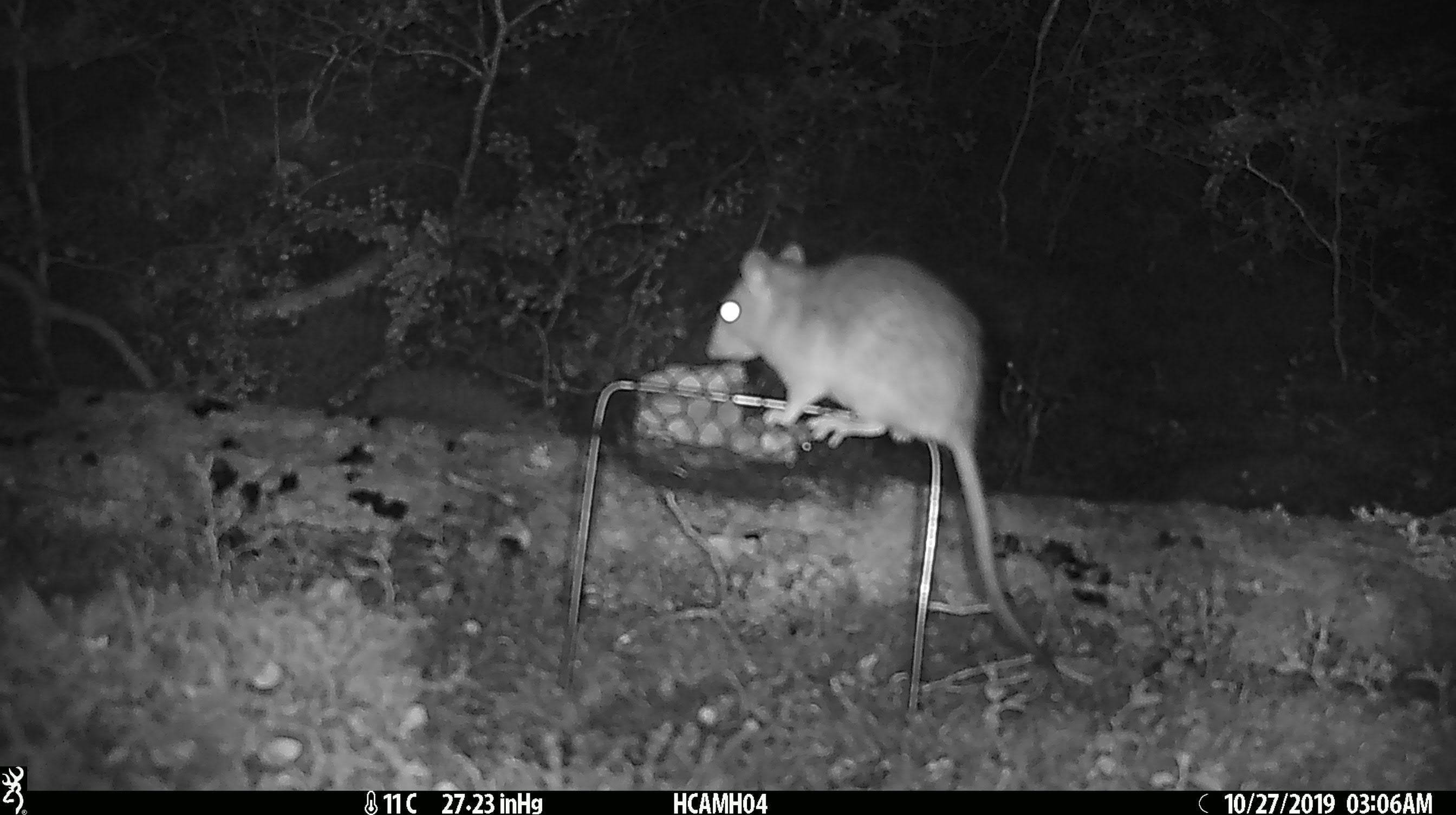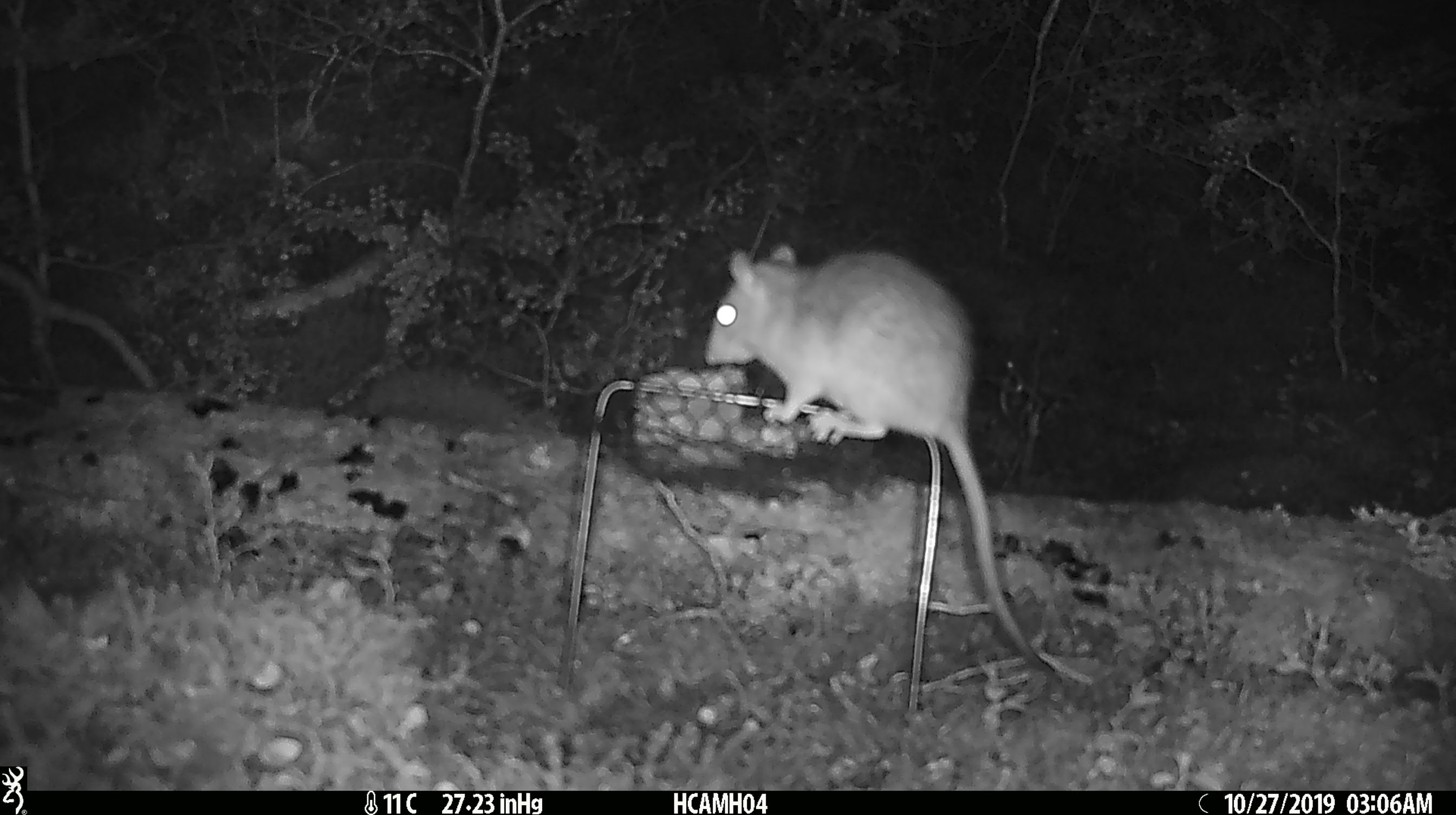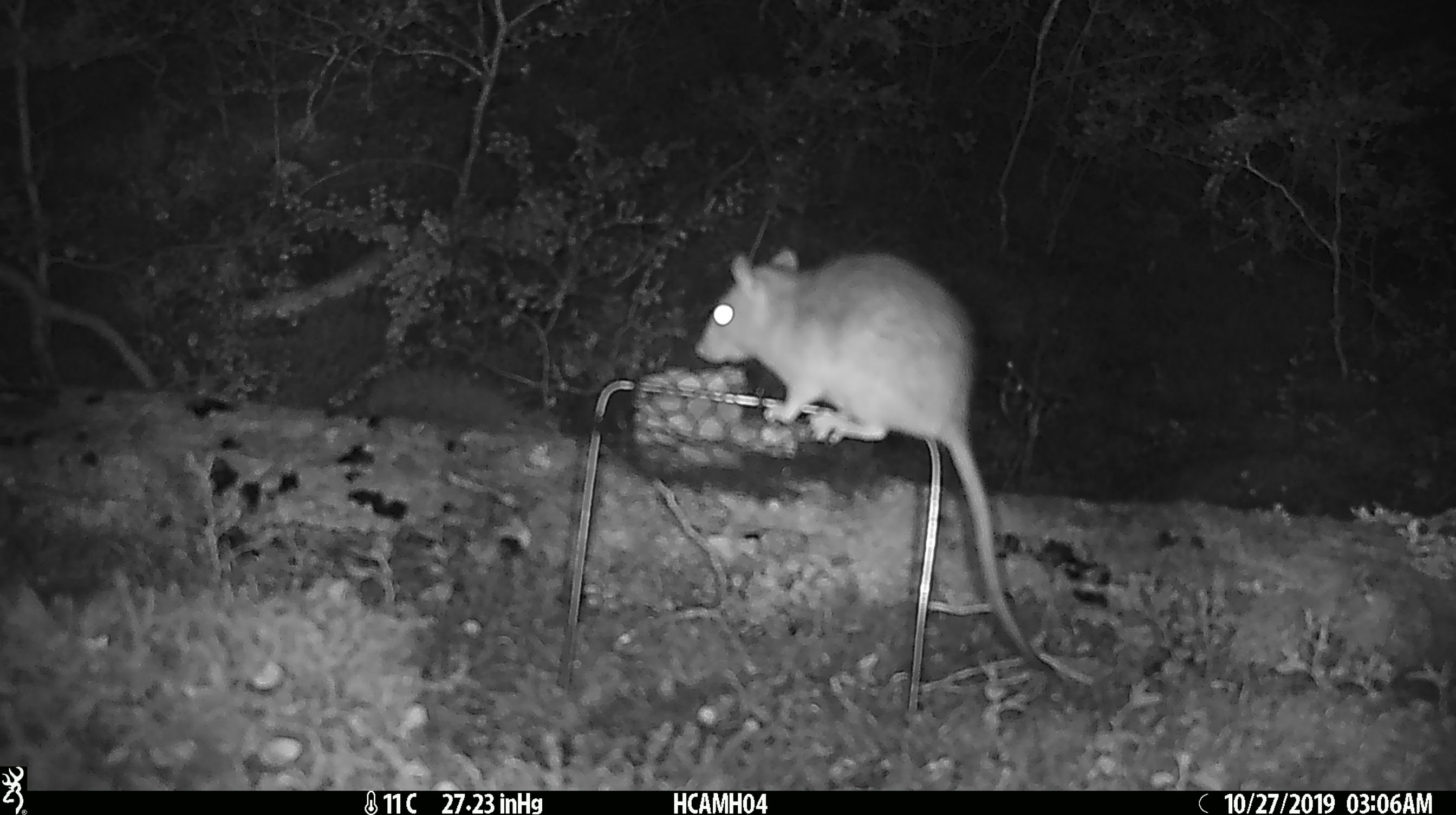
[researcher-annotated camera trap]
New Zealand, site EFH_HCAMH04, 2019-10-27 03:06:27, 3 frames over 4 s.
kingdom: Animalia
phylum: Chordata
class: Mammalia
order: Rodentia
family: Muridae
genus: Rattus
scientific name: Rattus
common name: rat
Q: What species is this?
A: Rat (Rattus).